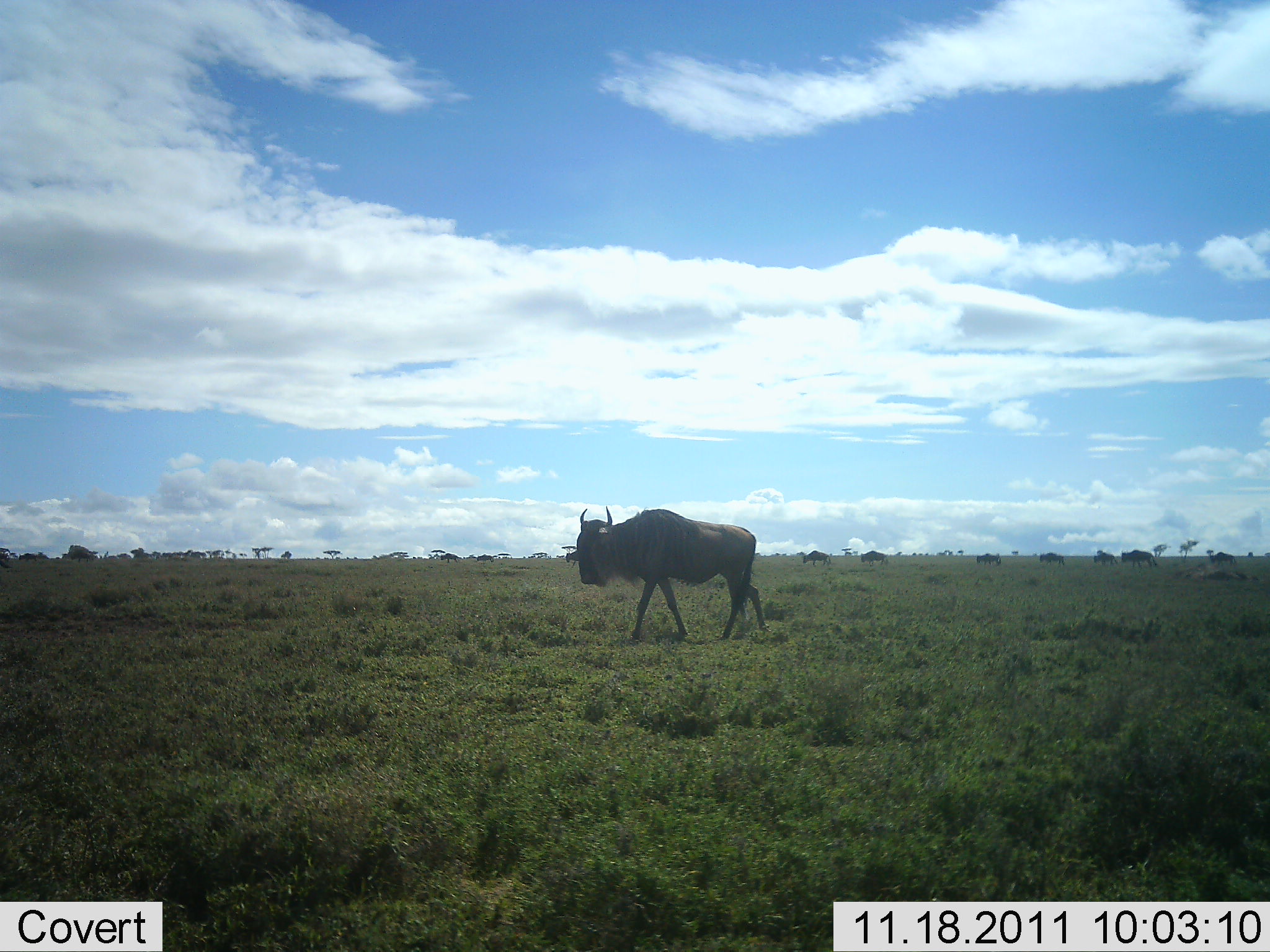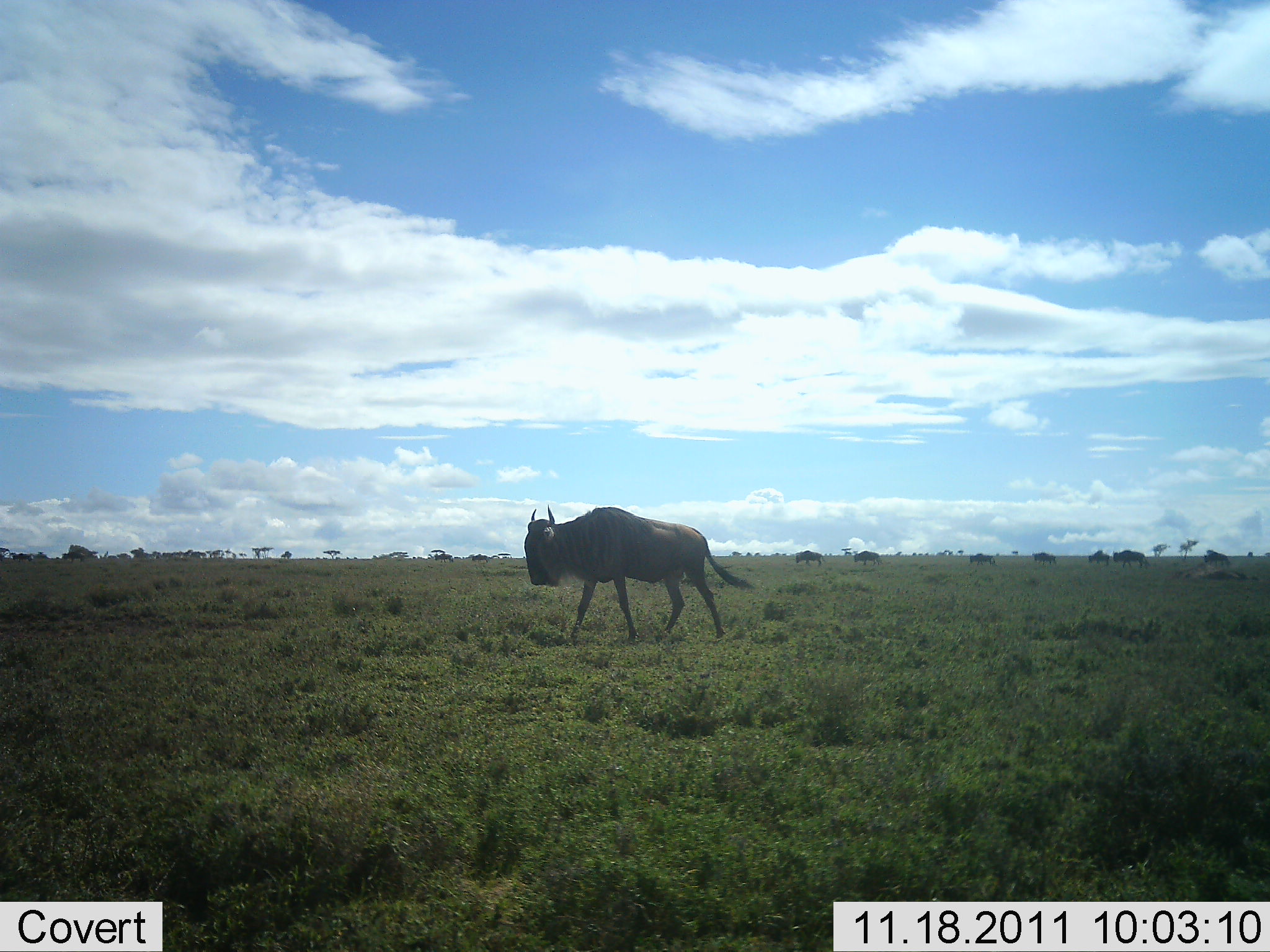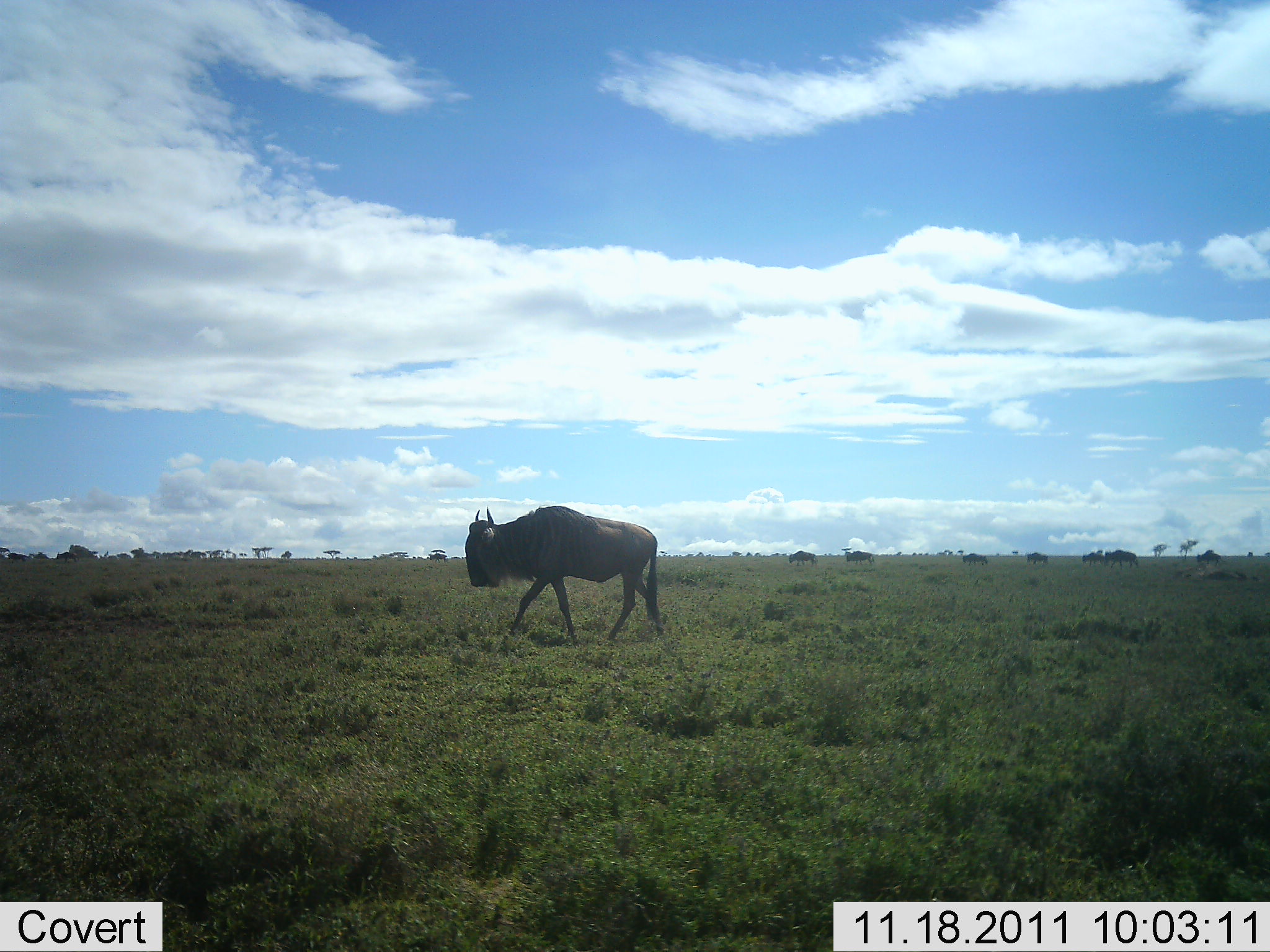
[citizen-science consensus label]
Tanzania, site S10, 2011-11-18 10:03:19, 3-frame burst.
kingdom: Animalia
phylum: Chordata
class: Mammalia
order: Artiodactyla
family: Bovidae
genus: Connochaetes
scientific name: Connochaetes taurinus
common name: blue wildebeest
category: wildebeest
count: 11-50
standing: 0%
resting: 0%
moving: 100%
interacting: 0%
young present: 0%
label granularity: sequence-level